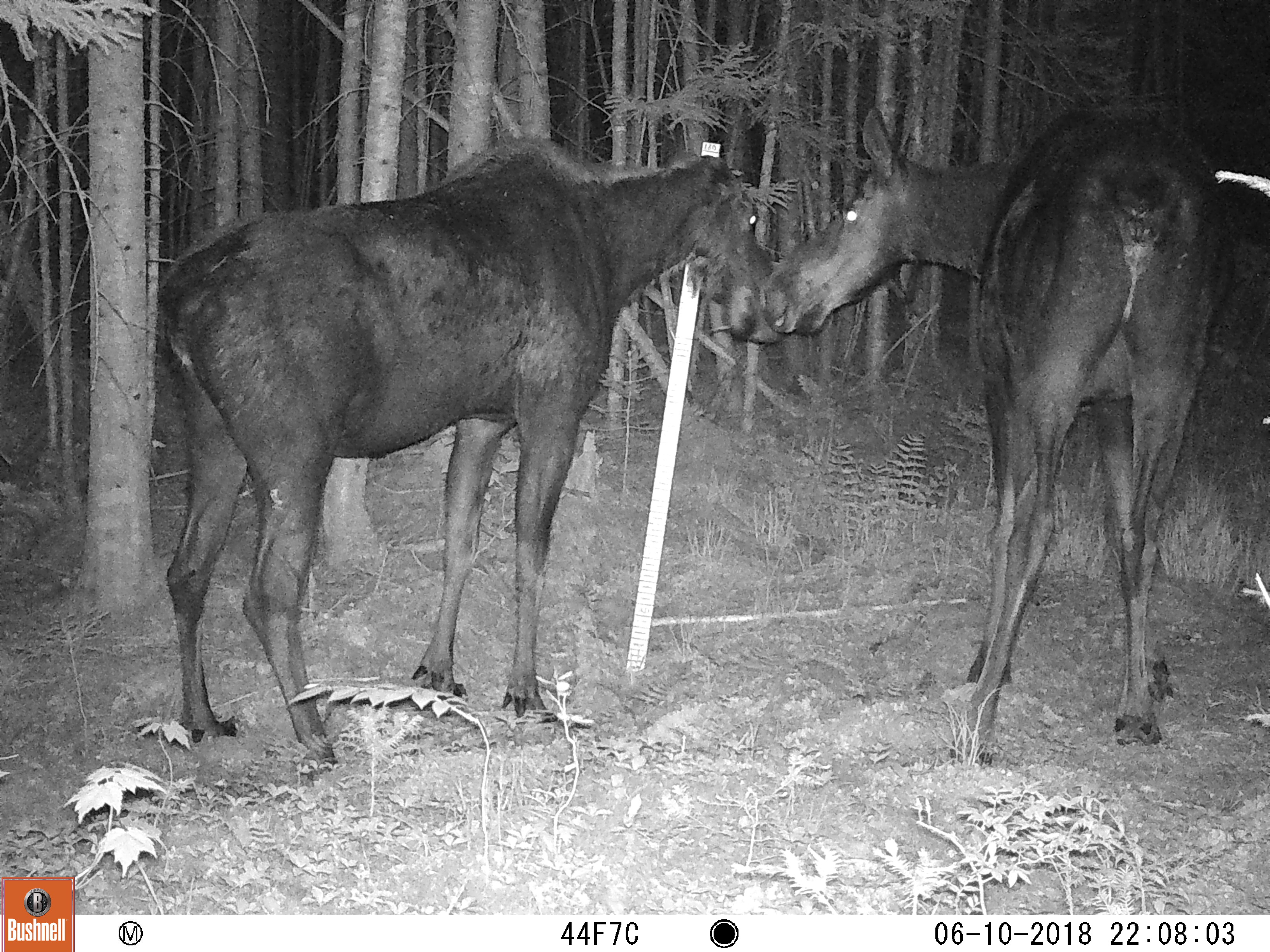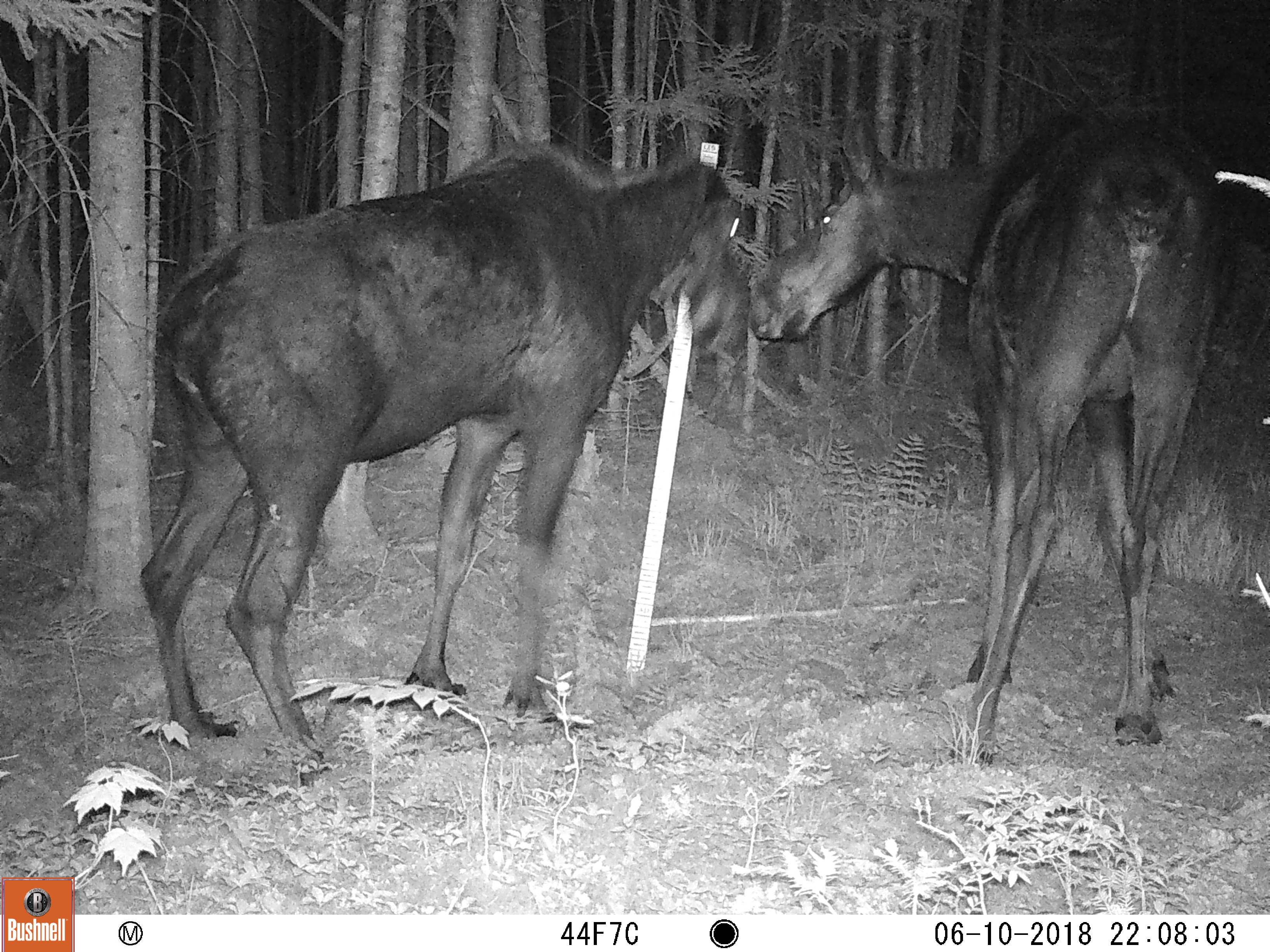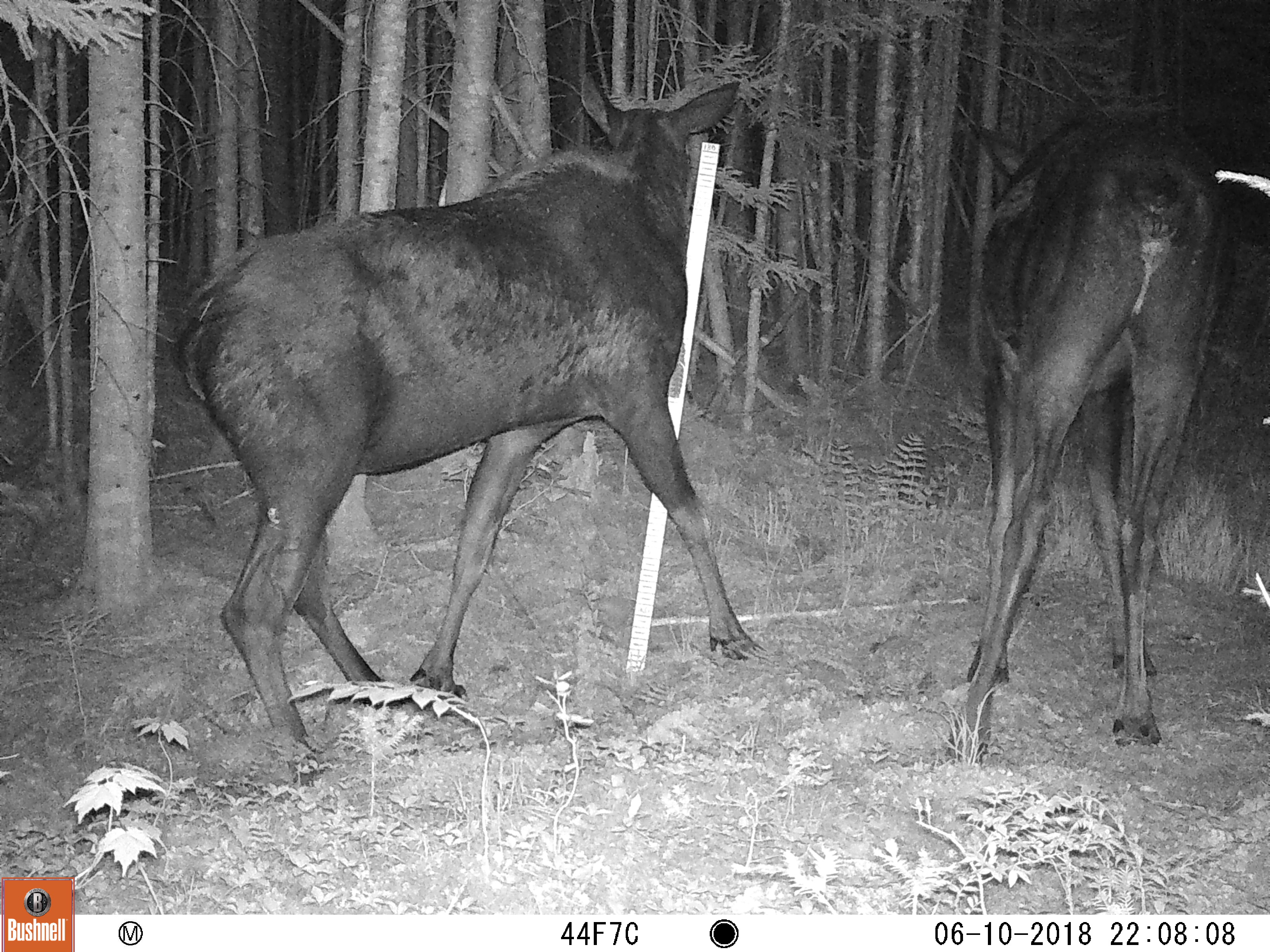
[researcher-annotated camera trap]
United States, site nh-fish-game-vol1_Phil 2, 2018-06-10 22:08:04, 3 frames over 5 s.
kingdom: Animalia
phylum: Chordata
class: Mammalia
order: Artiodactyla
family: Cervidae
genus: Alces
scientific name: Alces alces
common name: moose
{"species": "moose (Alces alces)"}